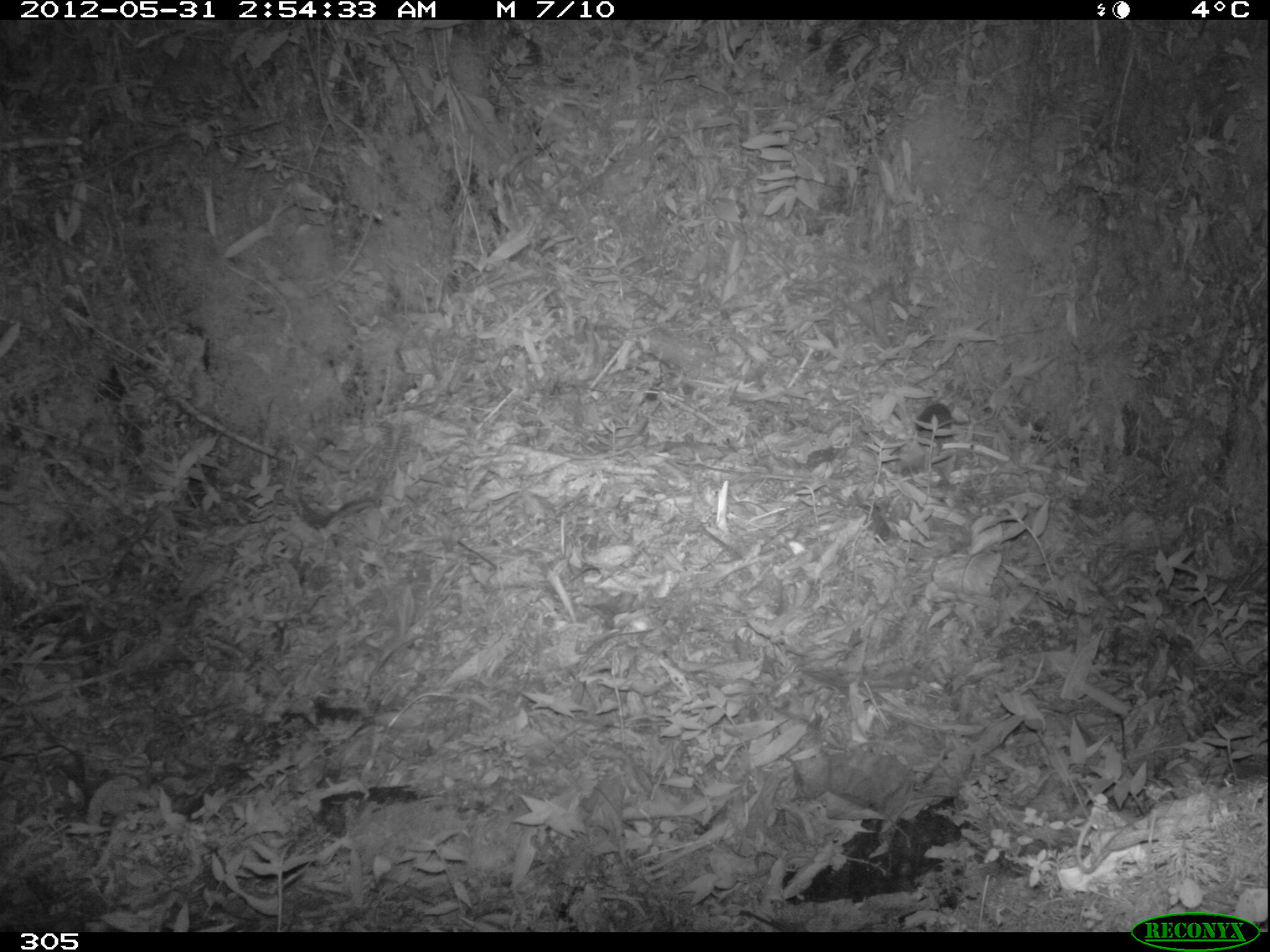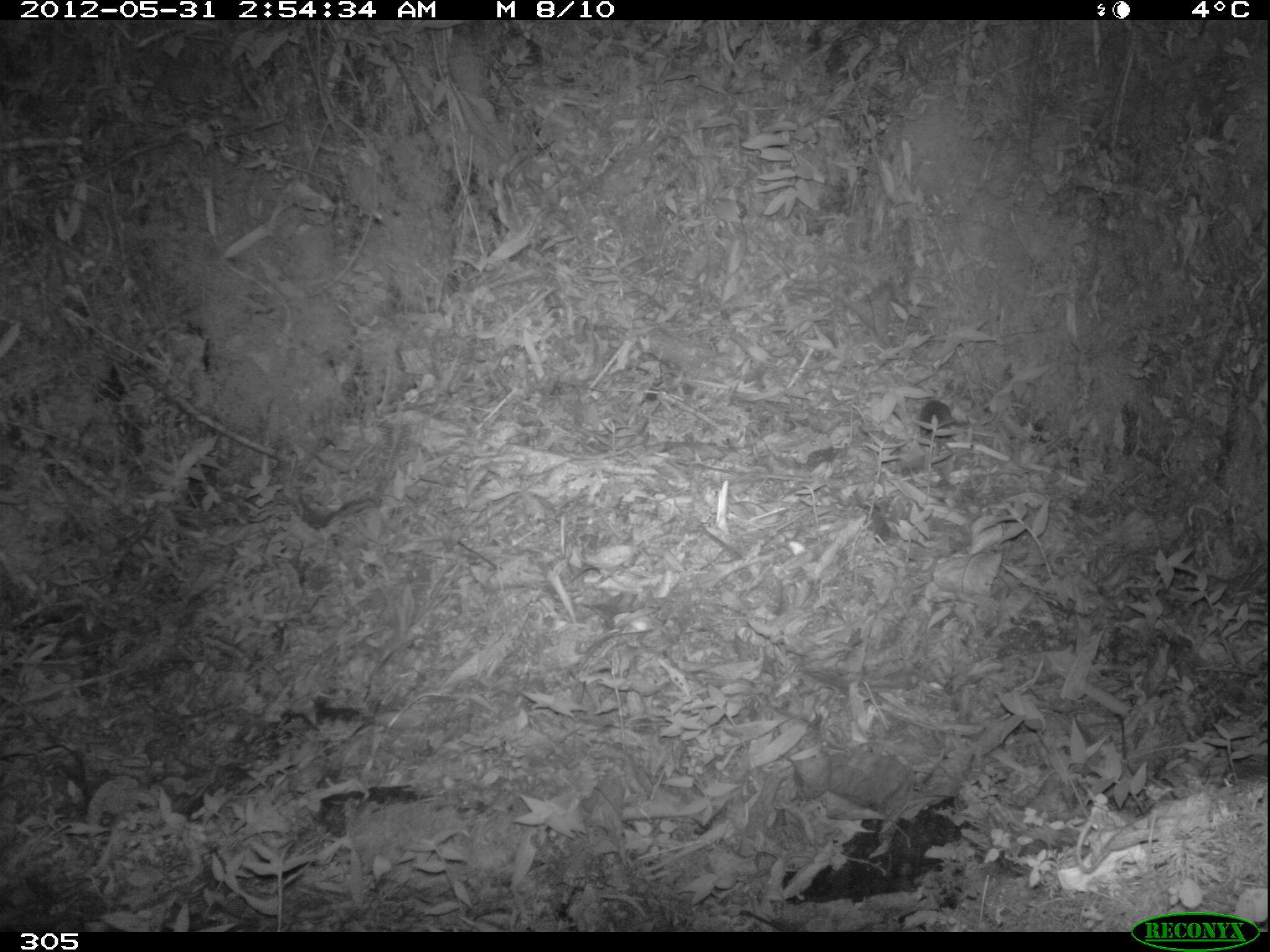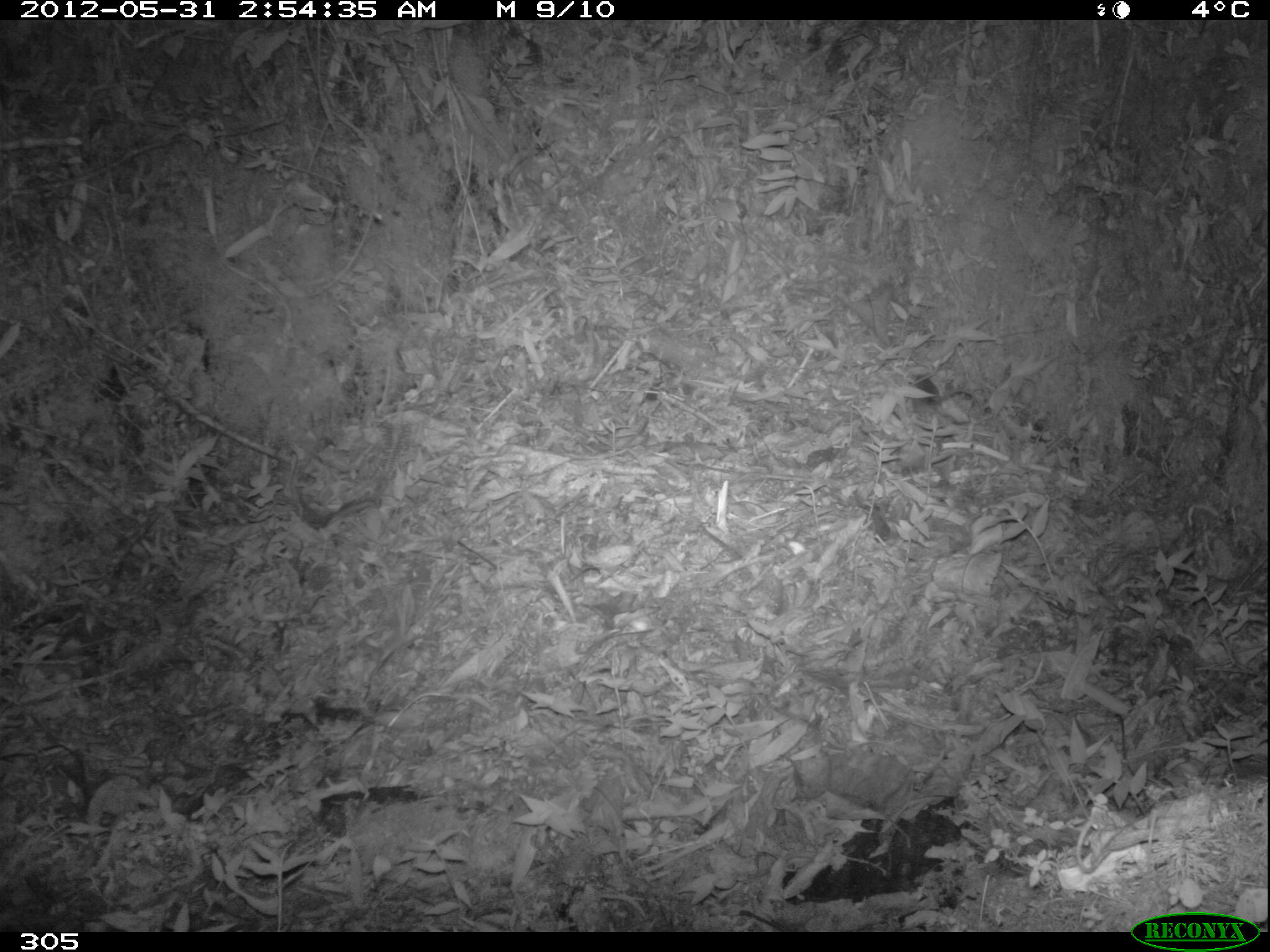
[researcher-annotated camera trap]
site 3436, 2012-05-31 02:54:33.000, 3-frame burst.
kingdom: Animalia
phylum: Chordata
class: Aves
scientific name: Aves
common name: bird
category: unknown bird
Unknown bird (bird) (Aves).